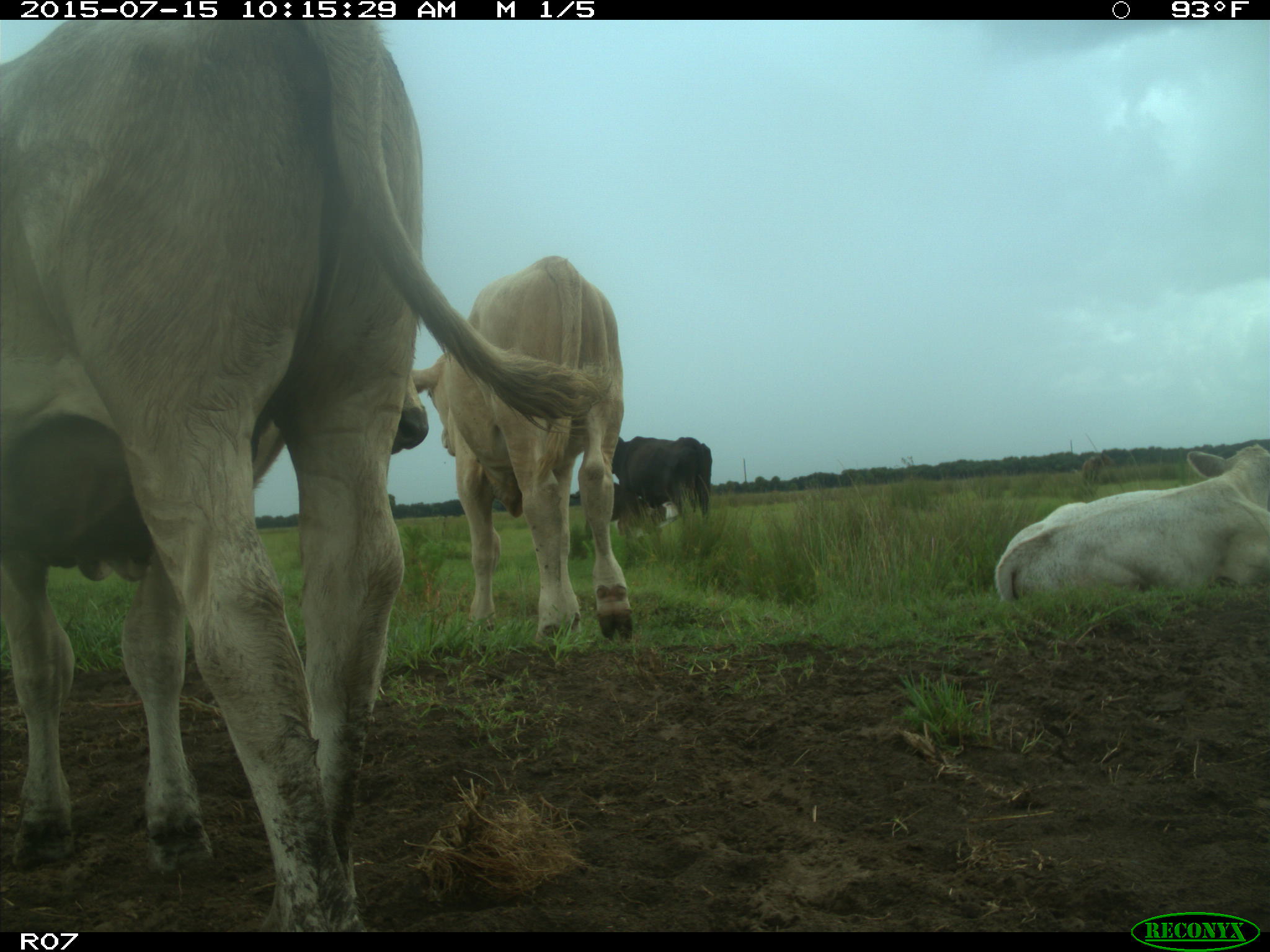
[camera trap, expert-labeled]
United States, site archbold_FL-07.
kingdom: Animalia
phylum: Chordata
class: Mammalia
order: Artiodactyla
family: Bovidae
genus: Bos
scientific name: Bos taurus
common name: domestic cow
Bos taurus (domestic cow).